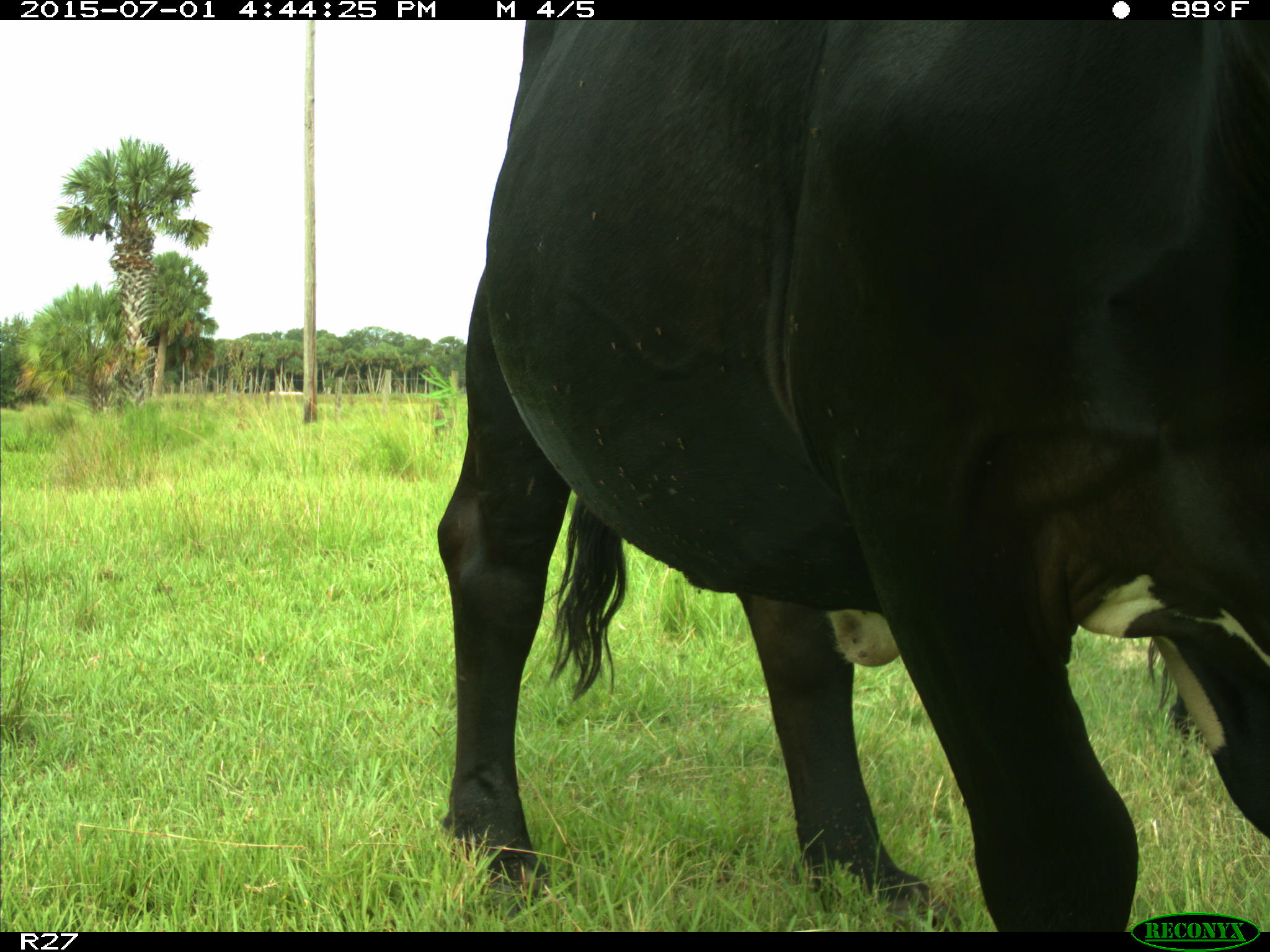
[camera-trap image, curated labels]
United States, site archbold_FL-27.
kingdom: Animalia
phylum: Chordata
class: Mammalia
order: Artiodactyla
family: Bovidae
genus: Bos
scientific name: Bos taurus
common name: domestic cow